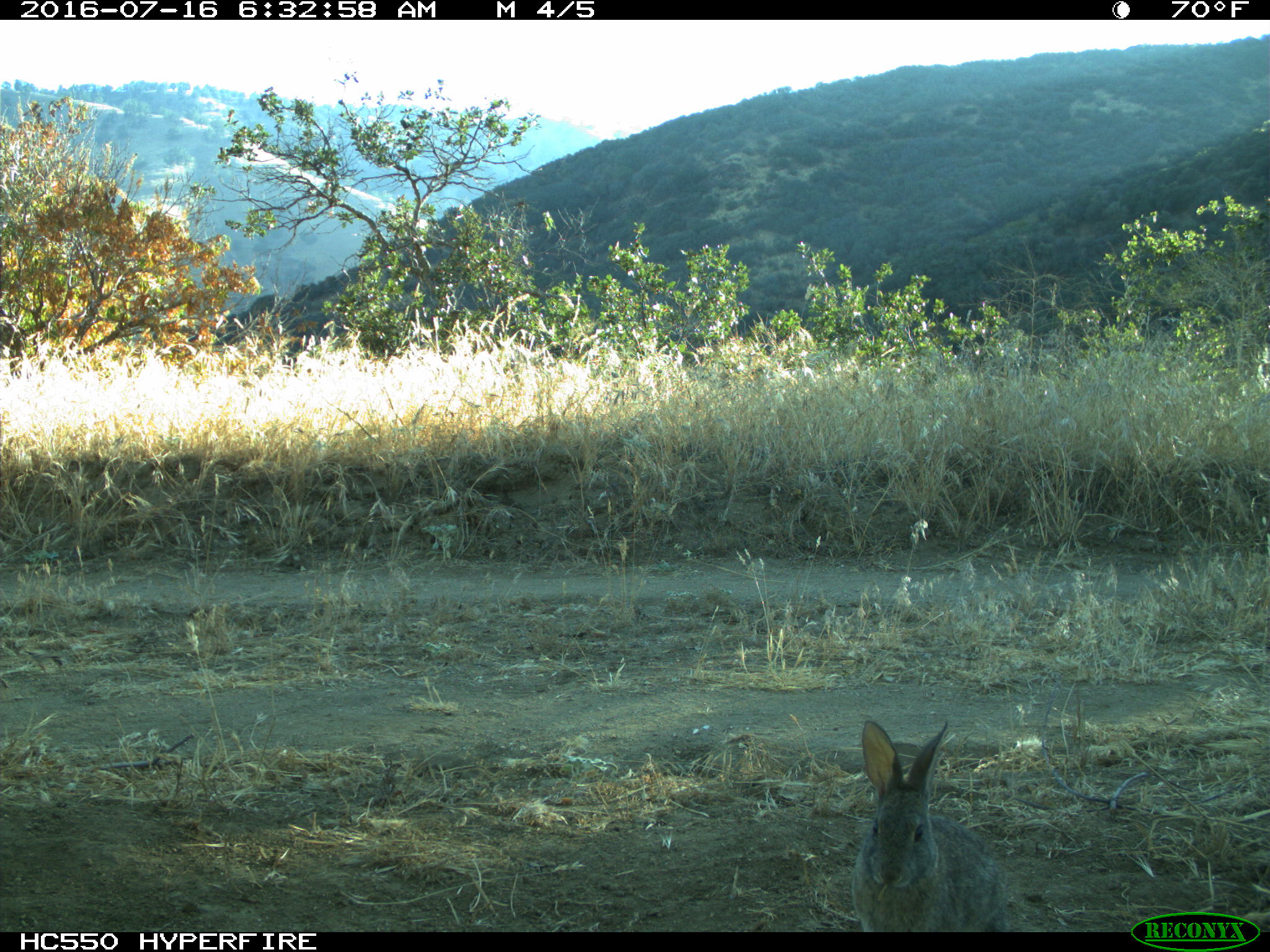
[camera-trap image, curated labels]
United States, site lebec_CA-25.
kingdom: Animalia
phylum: Chordata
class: Mammalia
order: Lagomorpha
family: Leporidae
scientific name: Leporidae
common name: rabbits and hares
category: unidentified rabbit